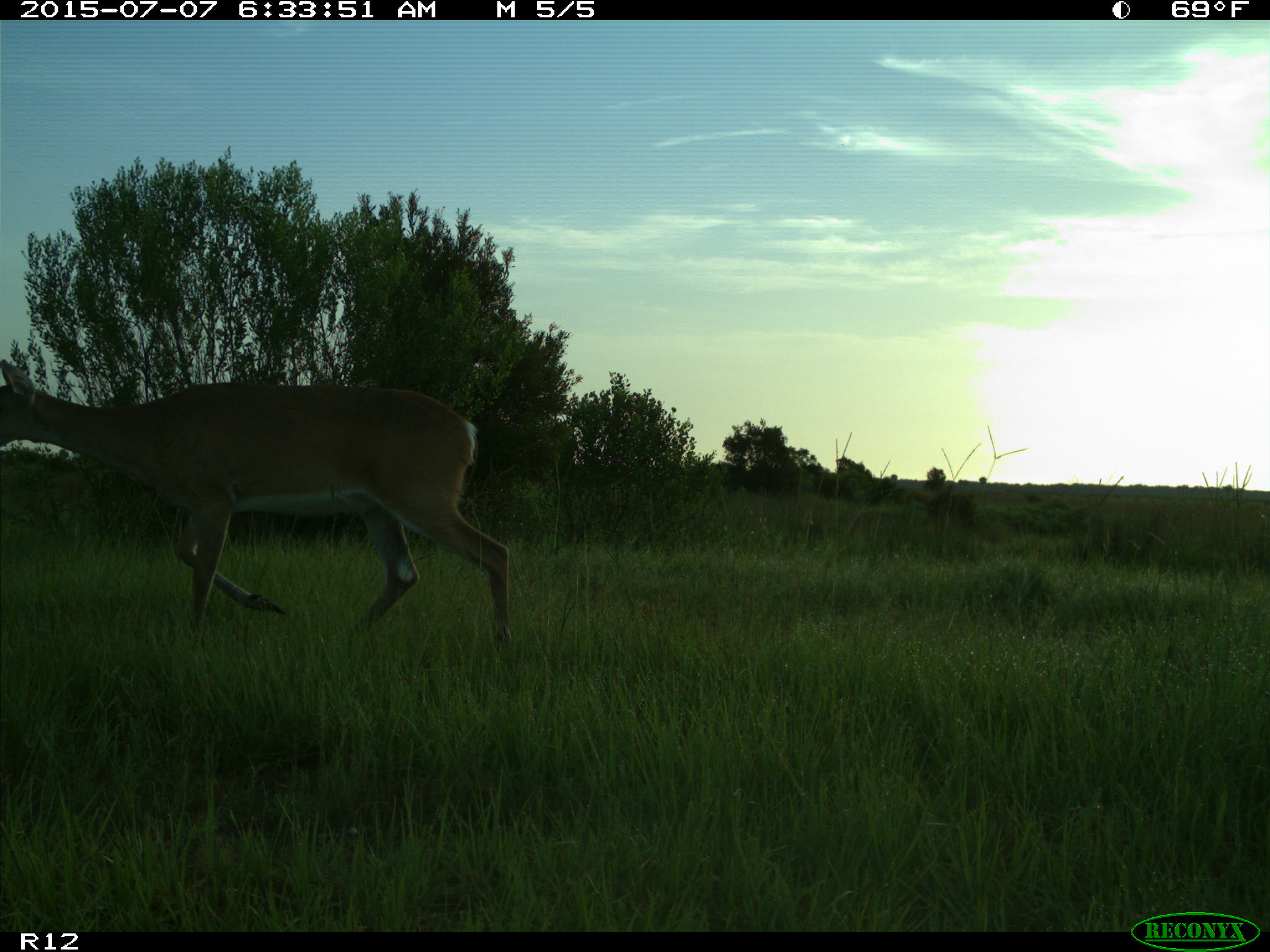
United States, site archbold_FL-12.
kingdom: Animalia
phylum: Chordata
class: Mammalia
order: Artiodactyla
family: Cervidae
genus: Odocoileus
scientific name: Odocoileus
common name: deer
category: unidentified deer